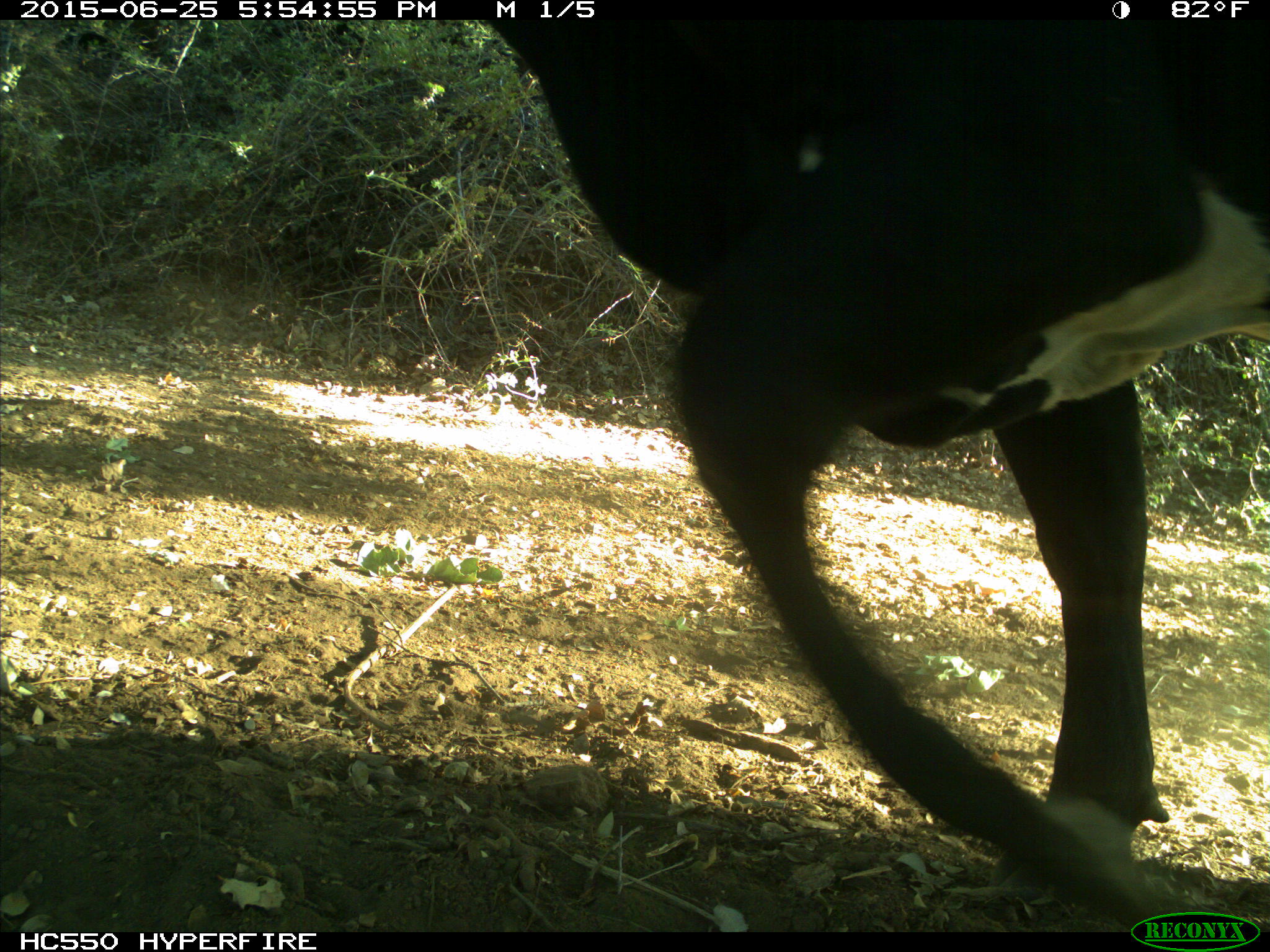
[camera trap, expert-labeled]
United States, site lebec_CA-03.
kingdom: Animalia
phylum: Chordata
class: Mammalia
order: Artiodactyla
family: Bovidae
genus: Bos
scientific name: Bos taurus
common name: domestic cow